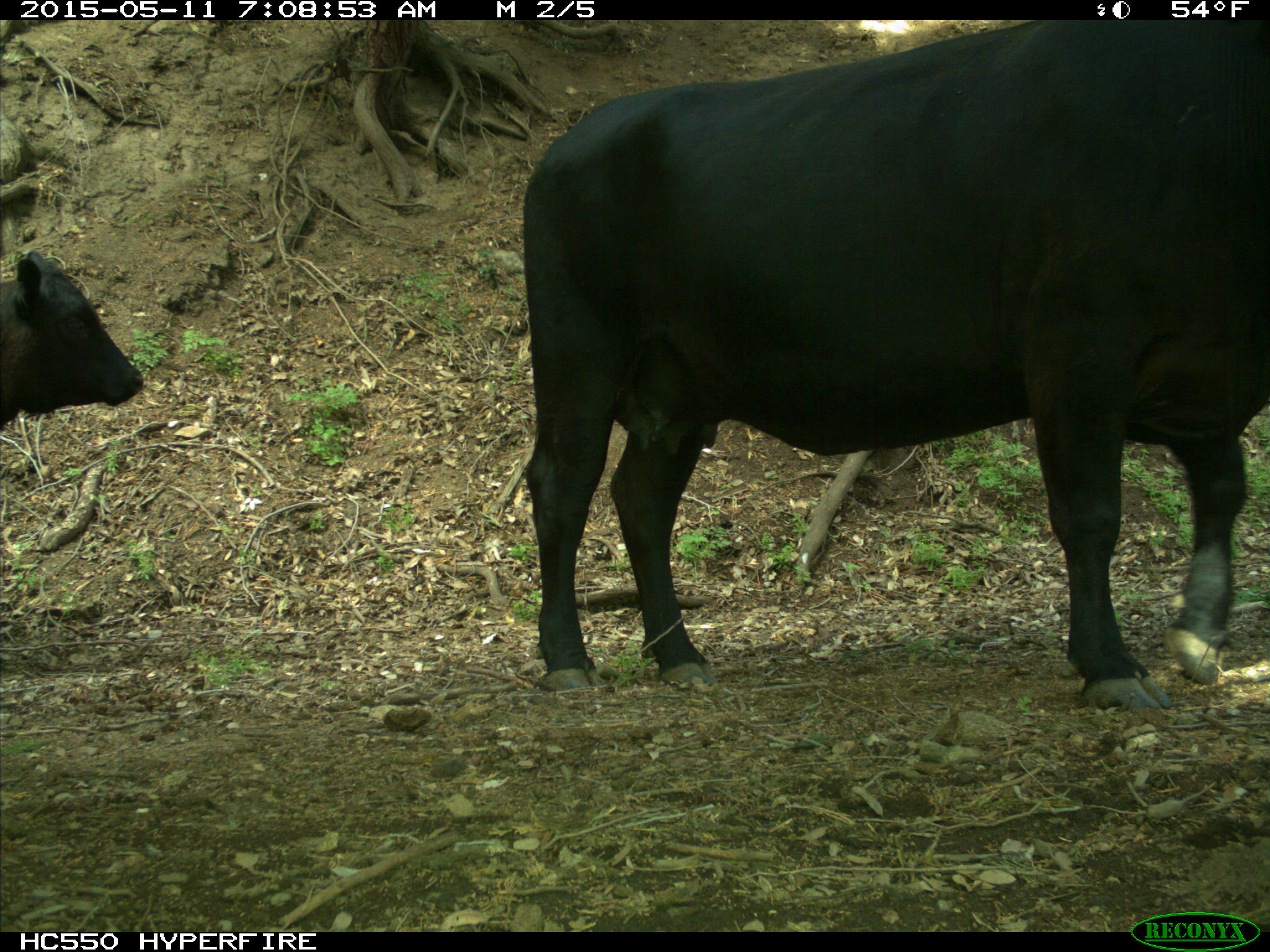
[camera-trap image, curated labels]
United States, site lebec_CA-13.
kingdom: Animalia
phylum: Chordata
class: Mammalia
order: Artiodactyla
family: Bovidae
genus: Bos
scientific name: Bos taurus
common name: domestic cow